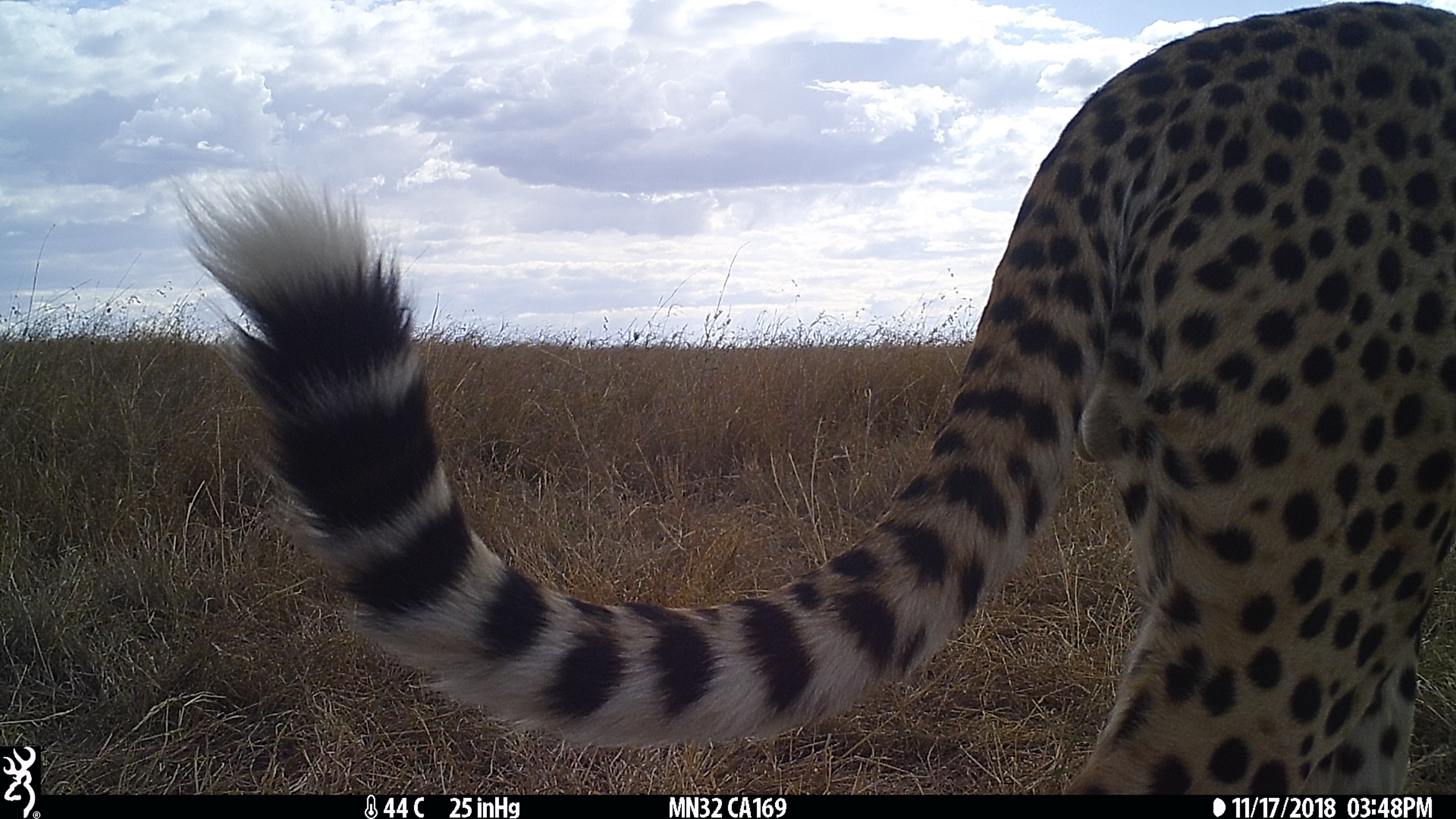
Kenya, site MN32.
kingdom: Animalia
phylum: Chordata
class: Mammalia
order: Carnivora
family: Felidae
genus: Acinonyx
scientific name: Acinonyx jubatus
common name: cheetah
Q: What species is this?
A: Cheetah (Acinonyx jubatus).